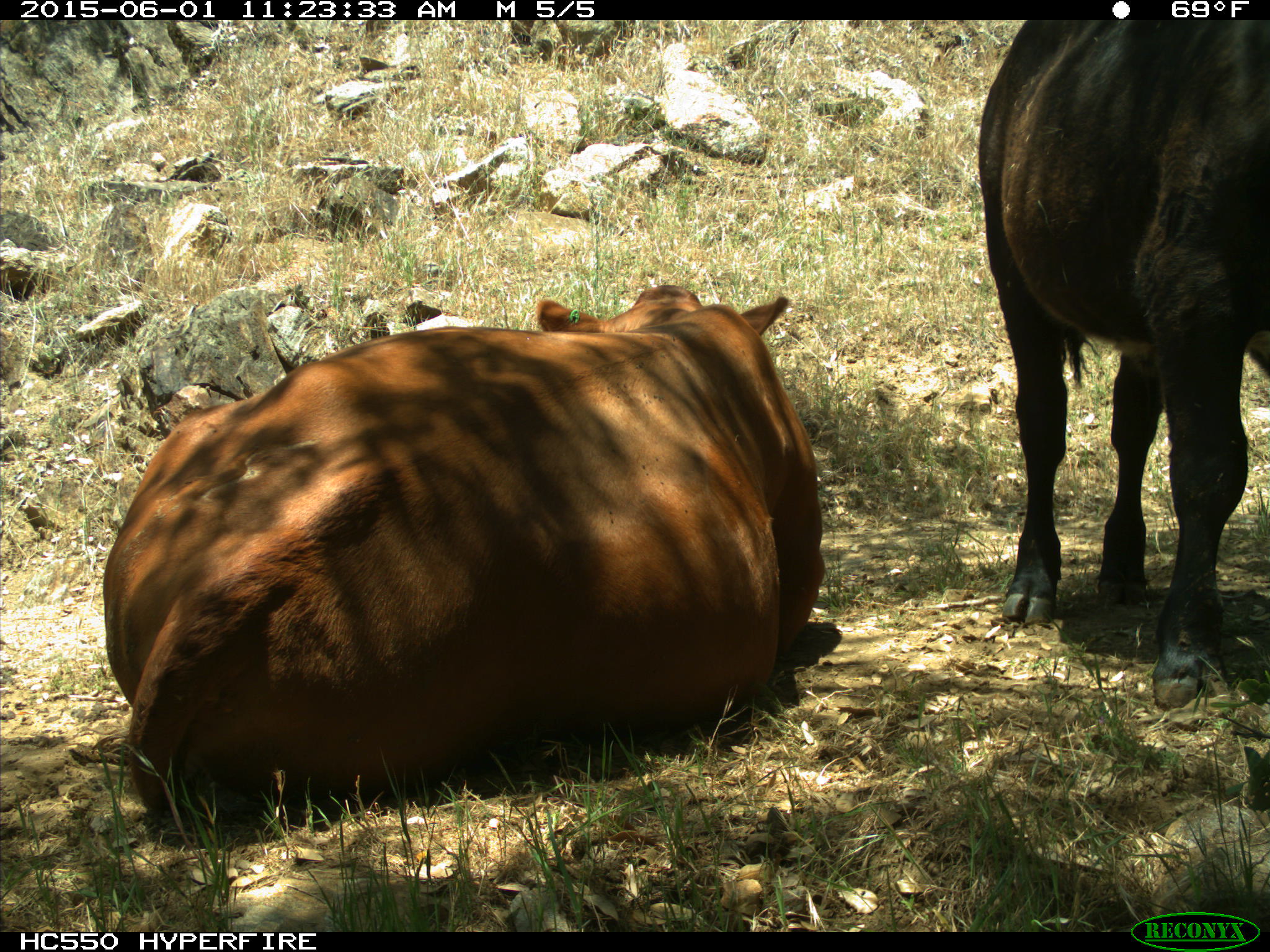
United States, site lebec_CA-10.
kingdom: Animalia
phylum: Chordata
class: Mammalia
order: Artiodactyla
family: Bovidae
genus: Bos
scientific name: Bos taurus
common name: domestic cow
Bos taurus (domestic cow).